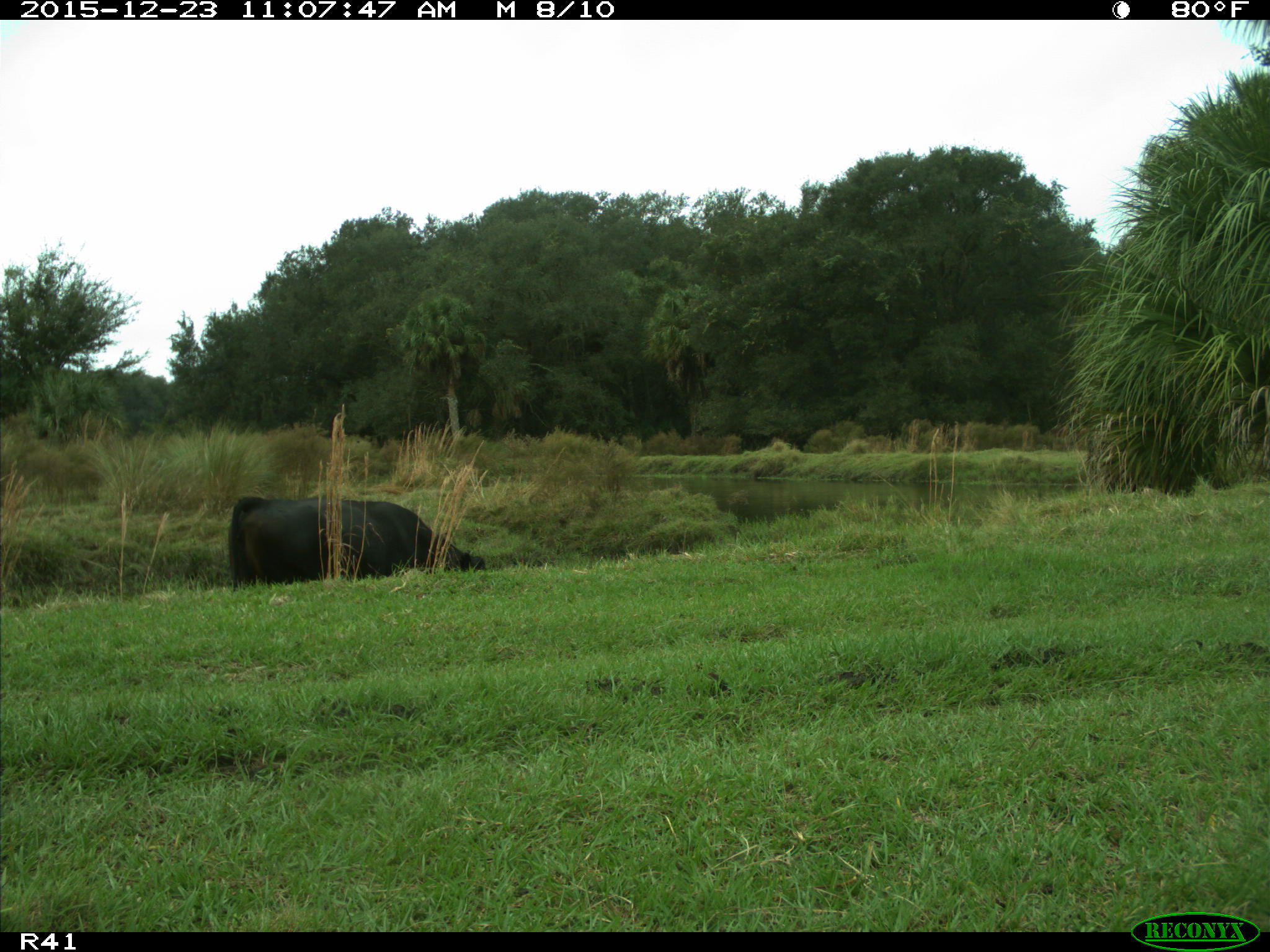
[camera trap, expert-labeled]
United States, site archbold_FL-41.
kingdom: Animalia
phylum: Chordata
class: Mammalia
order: Artiodactyla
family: Bovidae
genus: Bos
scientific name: Bos taurus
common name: domestic cow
Bos taurus (domestic cow).